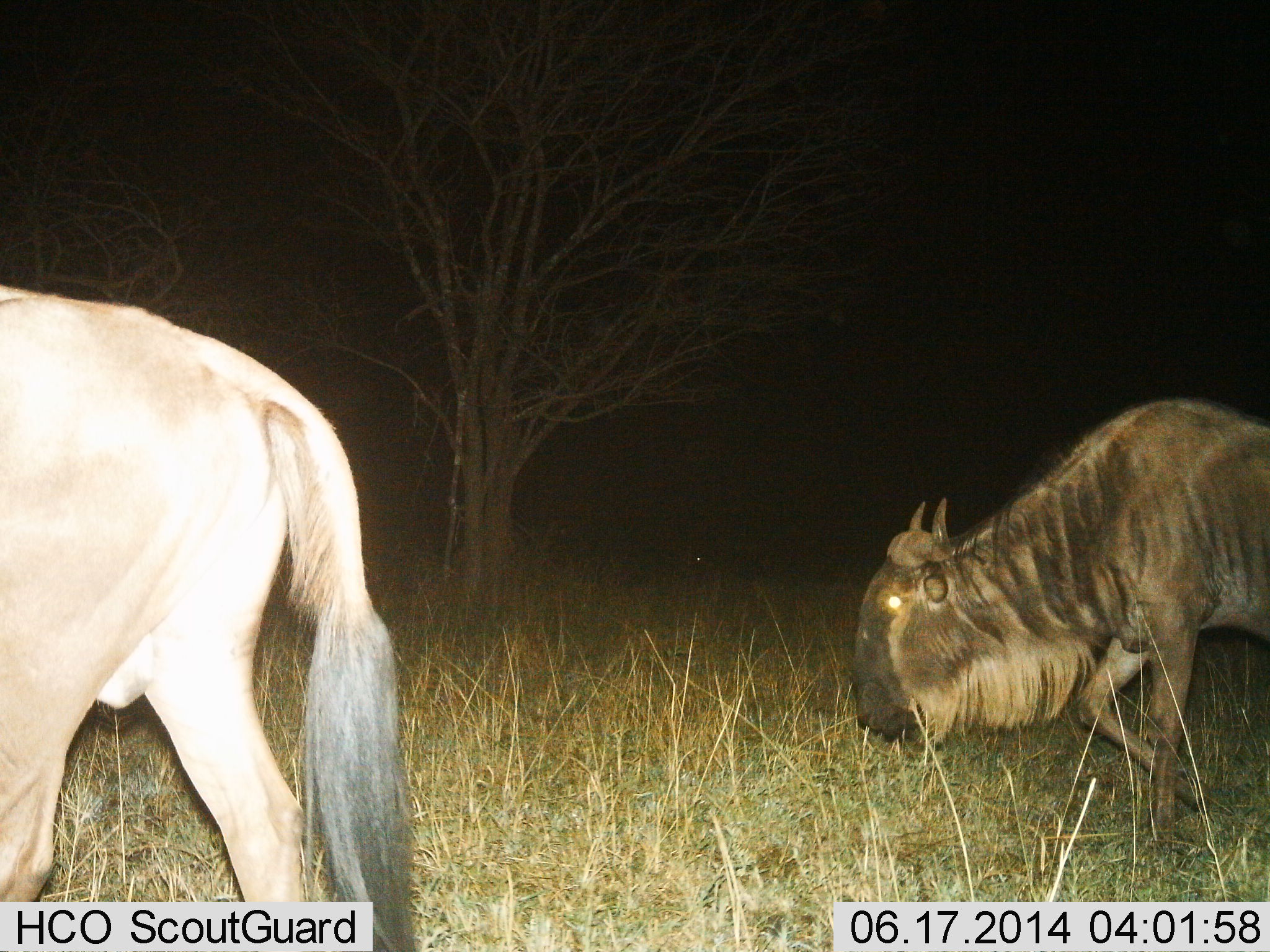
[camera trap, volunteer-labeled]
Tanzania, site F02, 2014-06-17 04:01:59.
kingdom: Animalia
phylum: Chordata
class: Mammalia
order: Artiodactyla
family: Bovidae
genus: Connochaetes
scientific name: Connochaetes taurinus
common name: blue wildebeest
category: wildebeest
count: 2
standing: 0%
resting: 0%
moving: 100%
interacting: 0%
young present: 0%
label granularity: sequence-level